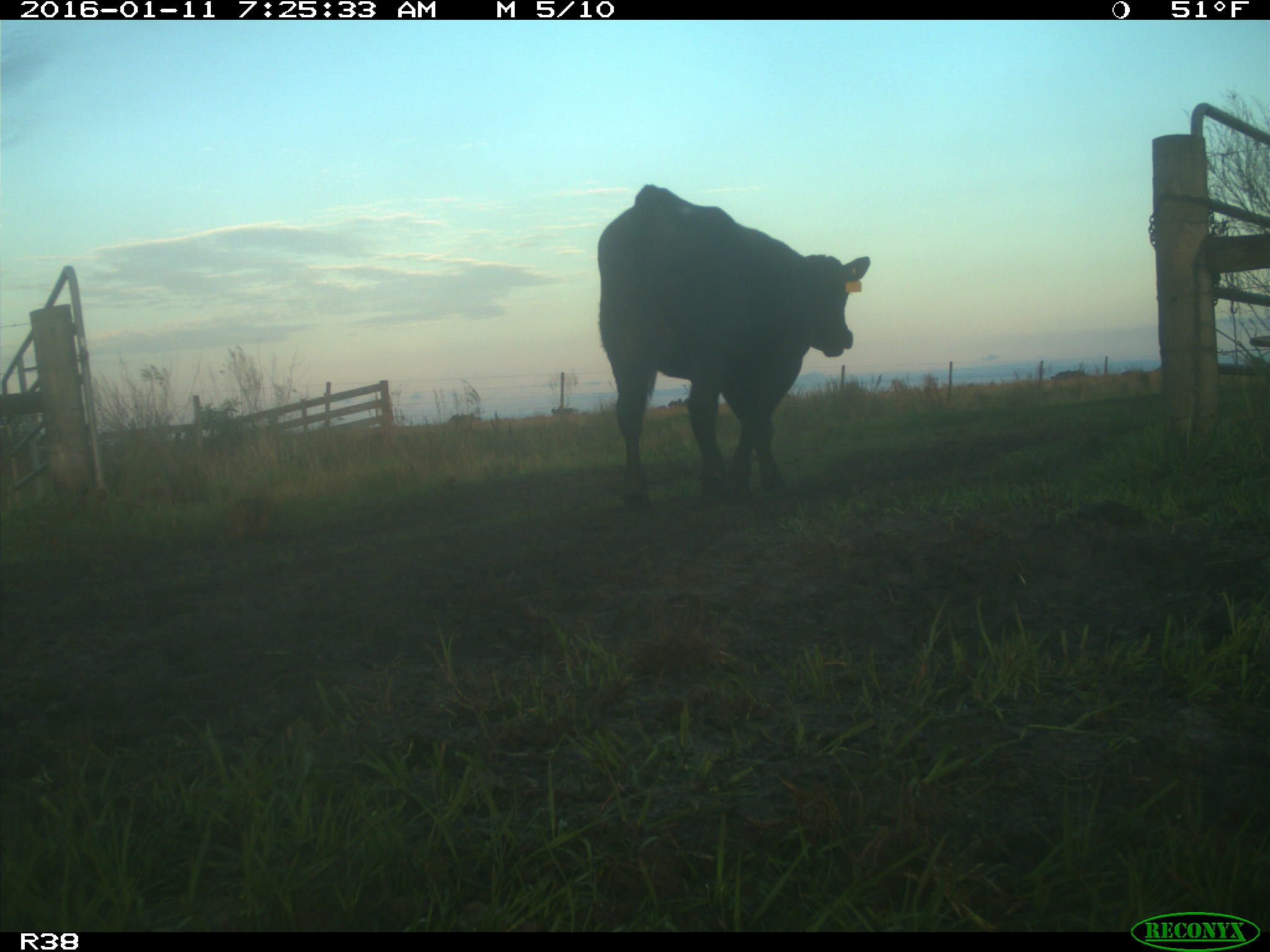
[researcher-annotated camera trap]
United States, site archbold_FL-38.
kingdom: Animalia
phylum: Chordata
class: Mammalia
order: Artiodactyla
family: Bovidae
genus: Bos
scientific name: Bos taurus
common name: domestic cow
Bos taurus (domestic cow).